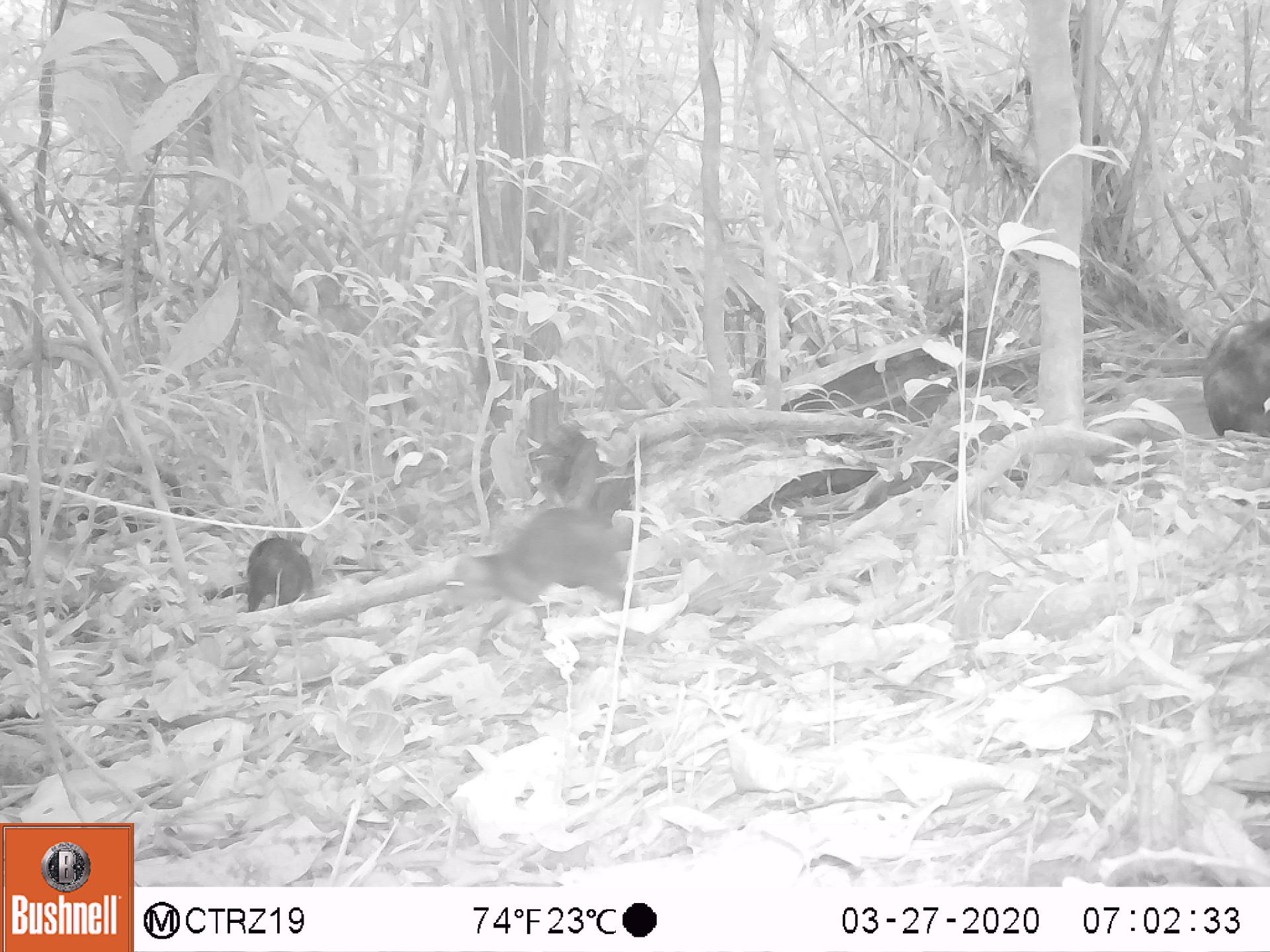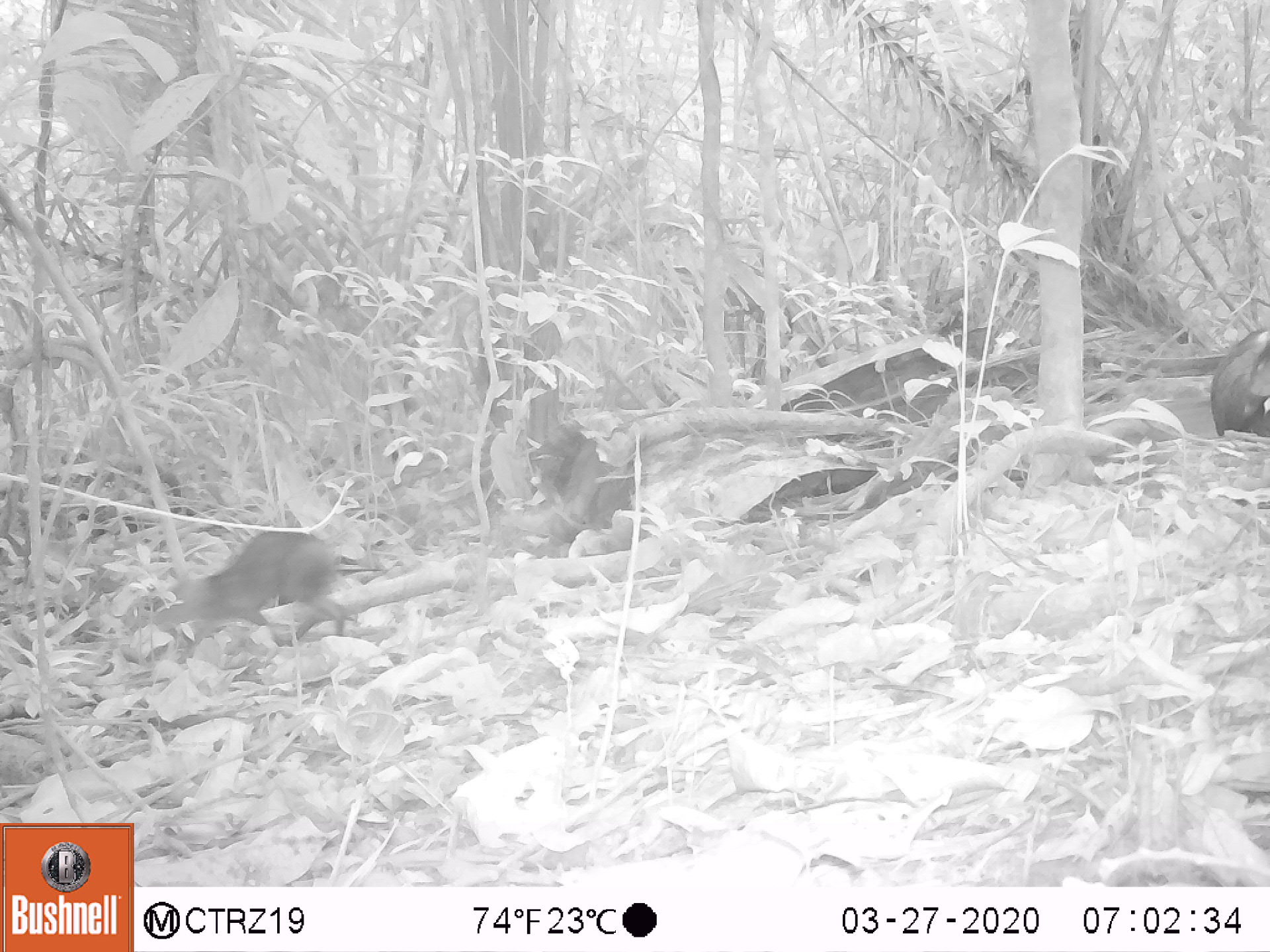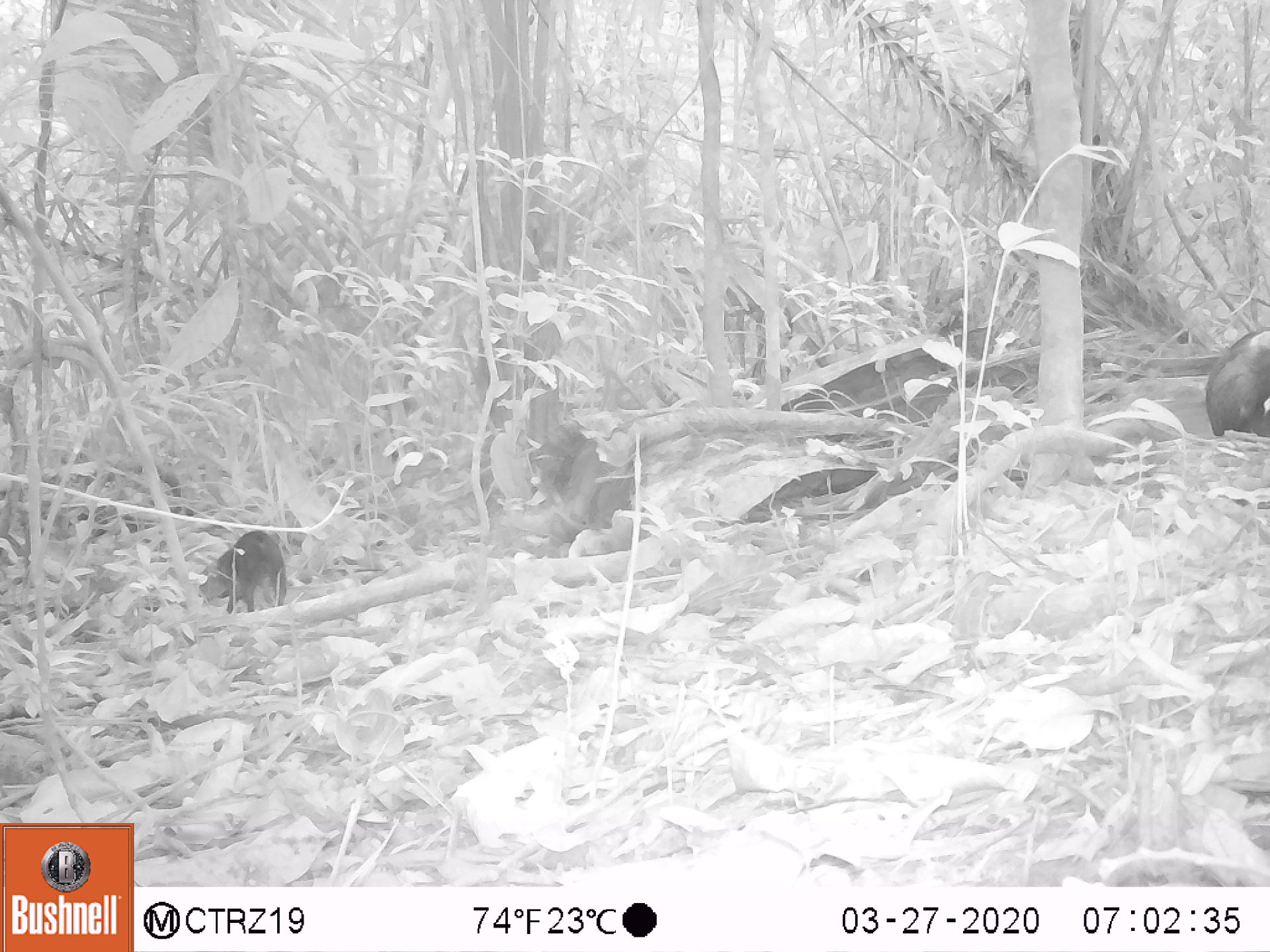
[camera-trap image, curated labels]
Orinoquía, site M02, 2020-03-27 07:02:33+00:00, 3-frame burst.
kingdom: Animalia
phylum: Chordata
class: Mammalia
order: Rodentia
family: Dasyproctidae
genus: Dasyprocta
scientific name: Dasyprocta fuliginosa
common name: black agouti